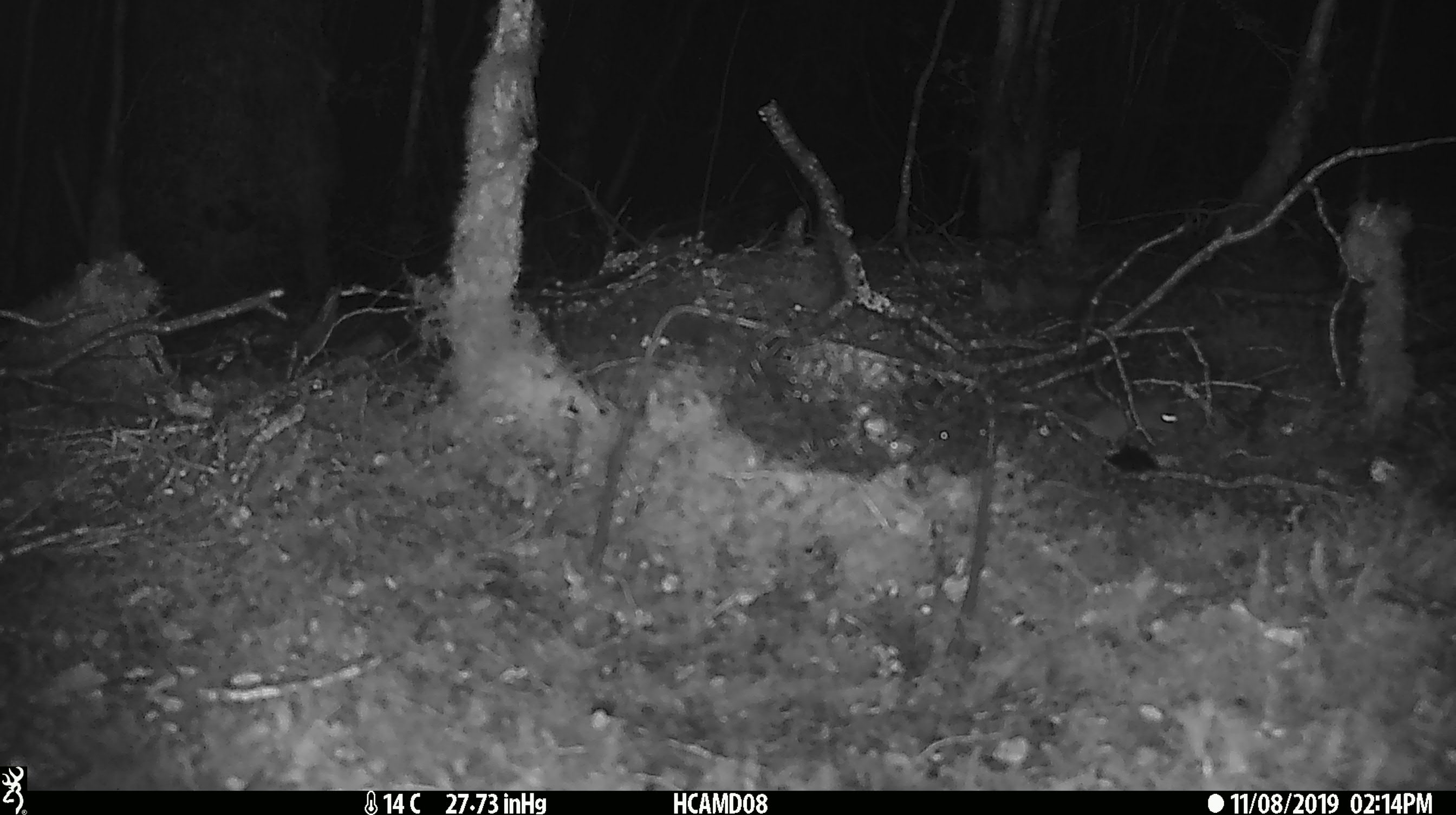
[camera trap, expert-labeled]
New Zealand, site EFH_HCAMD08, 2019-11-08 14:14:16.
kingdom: Animalia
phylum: Chordata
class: Mammalia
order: Rodentia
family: Muridae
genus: Mus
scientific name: Mus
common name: mouse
Mouse (Mus).